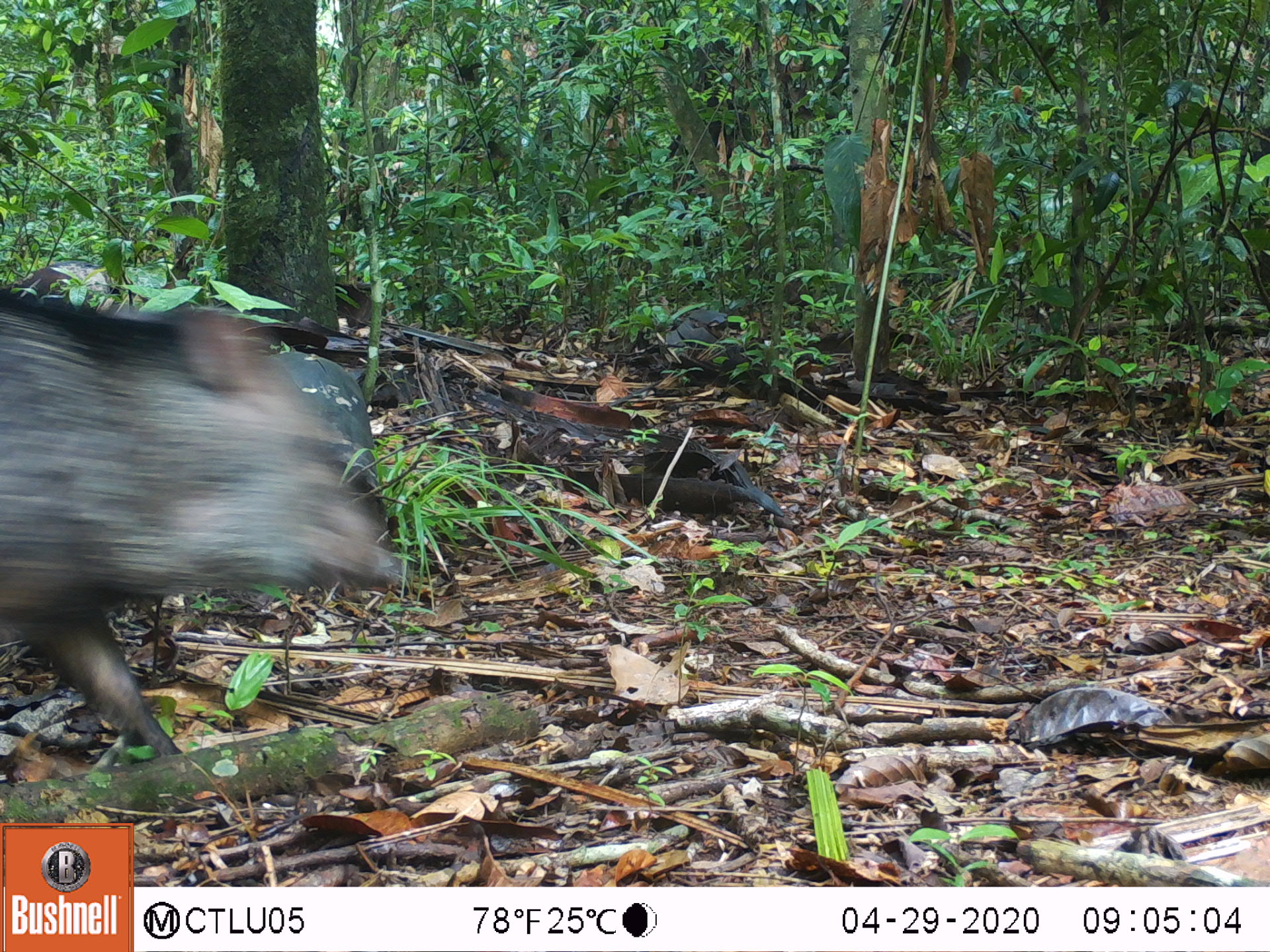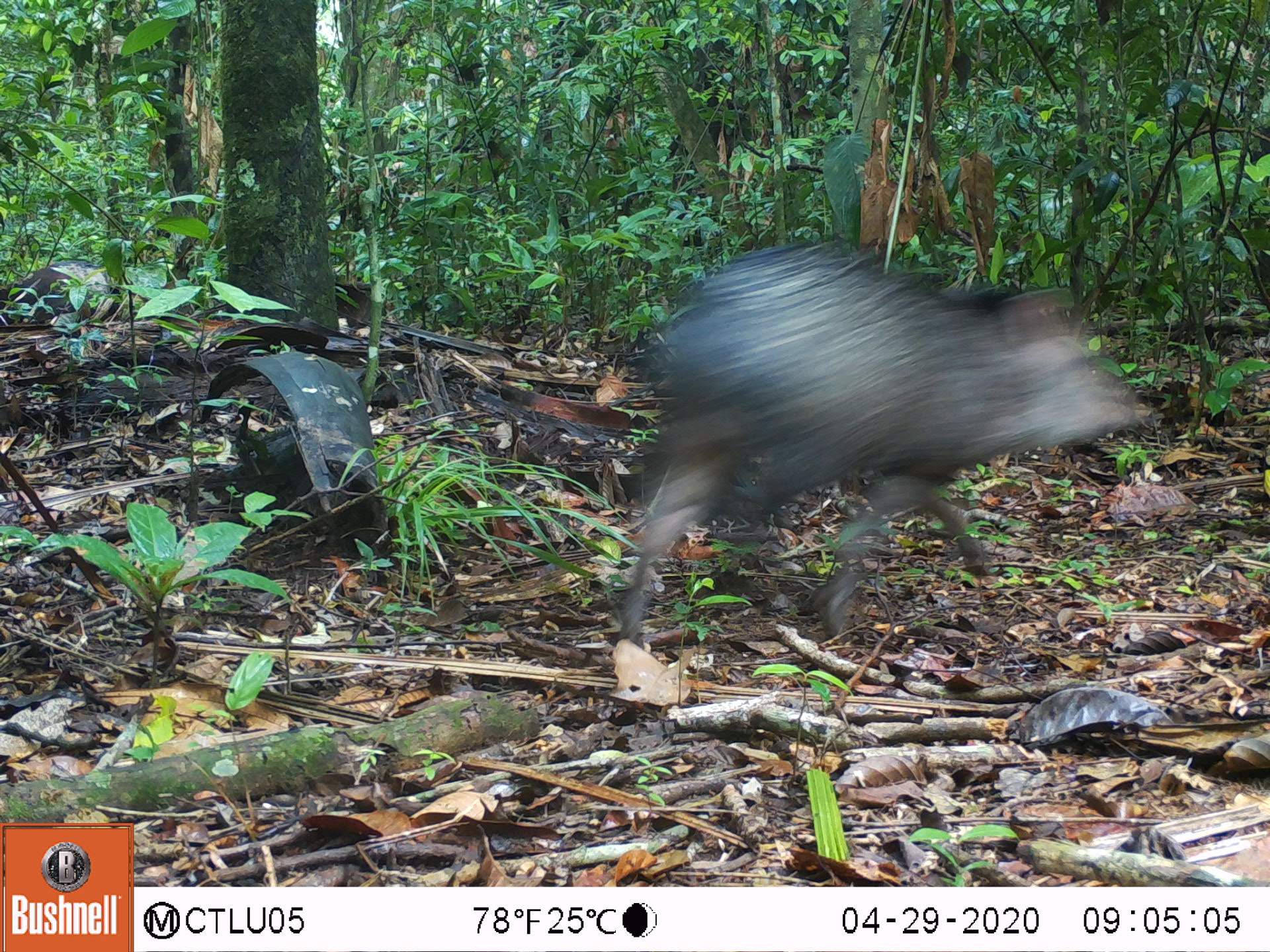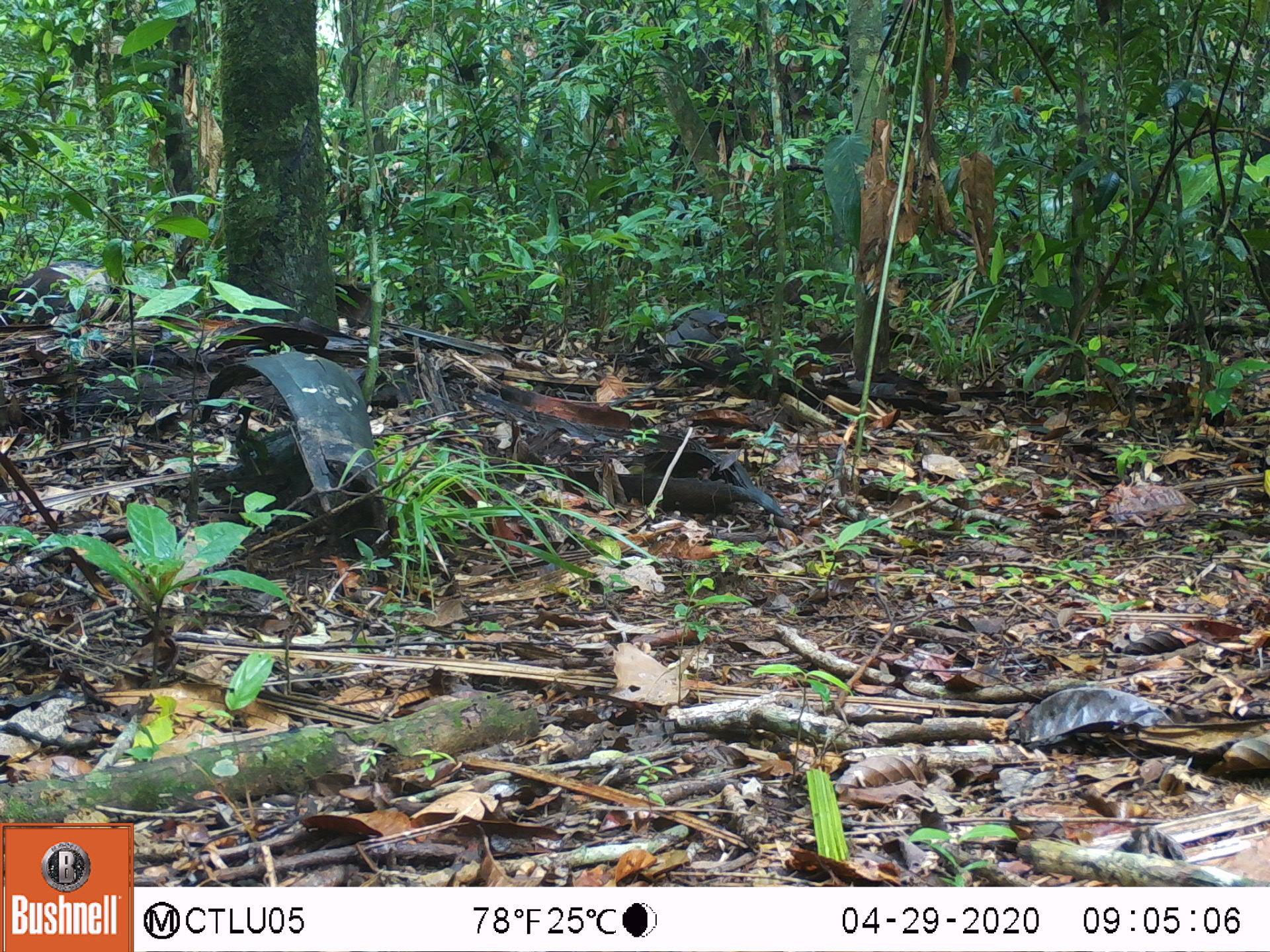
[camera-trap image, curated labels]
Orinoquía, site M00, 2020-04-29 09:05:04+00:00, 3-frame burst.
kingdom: Animalia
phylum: Chordata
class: Mammalia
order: Artiodactyla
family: Tayassuidae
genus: Pecari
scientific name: Pecari tajacu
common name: collared peccary